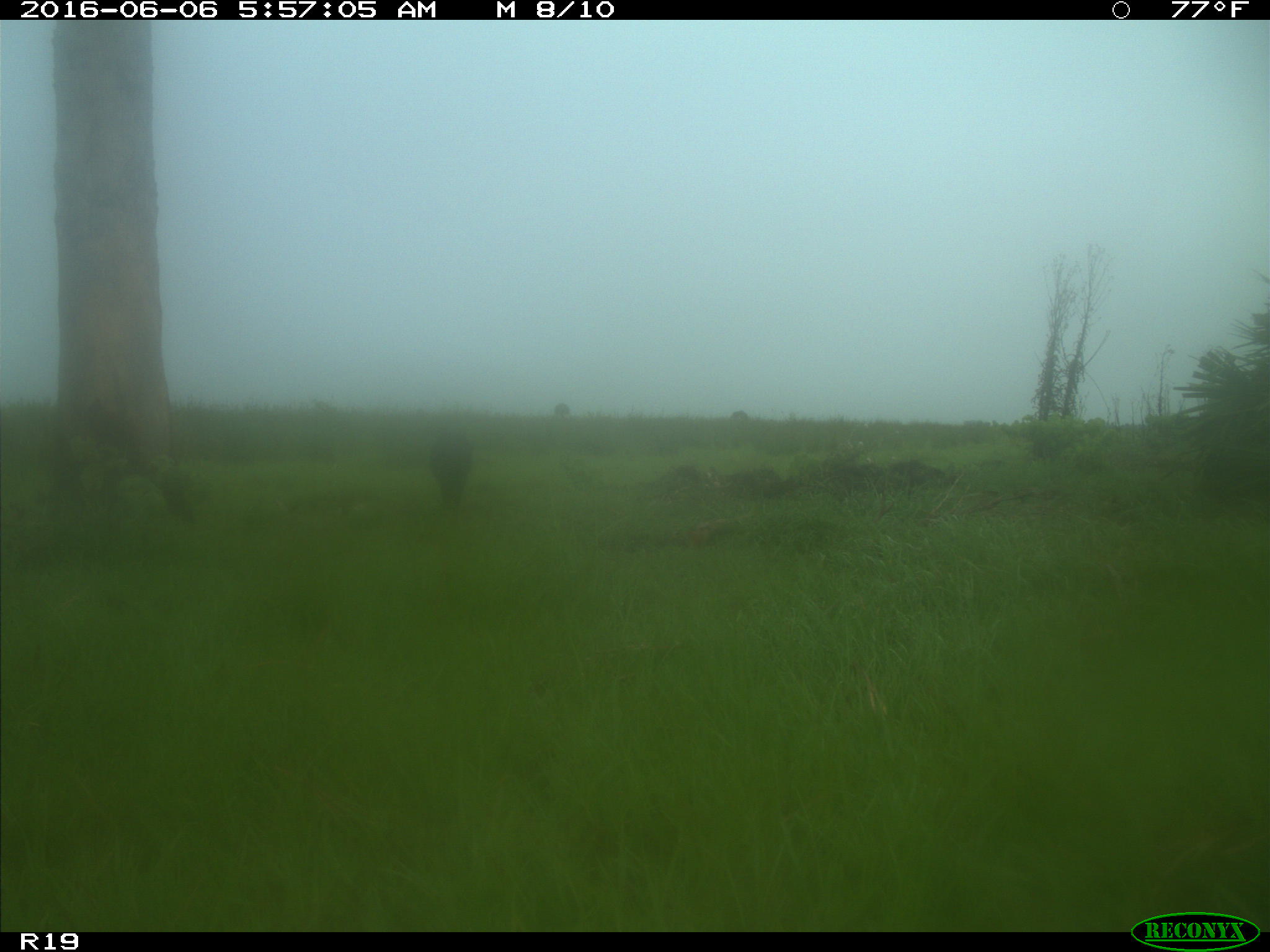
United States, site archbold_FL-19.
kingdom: Animalia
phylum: Chordata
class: Mammalia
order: Artiodactyla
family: Suidae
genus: Sus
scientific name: Sus scrofa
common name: wild boar